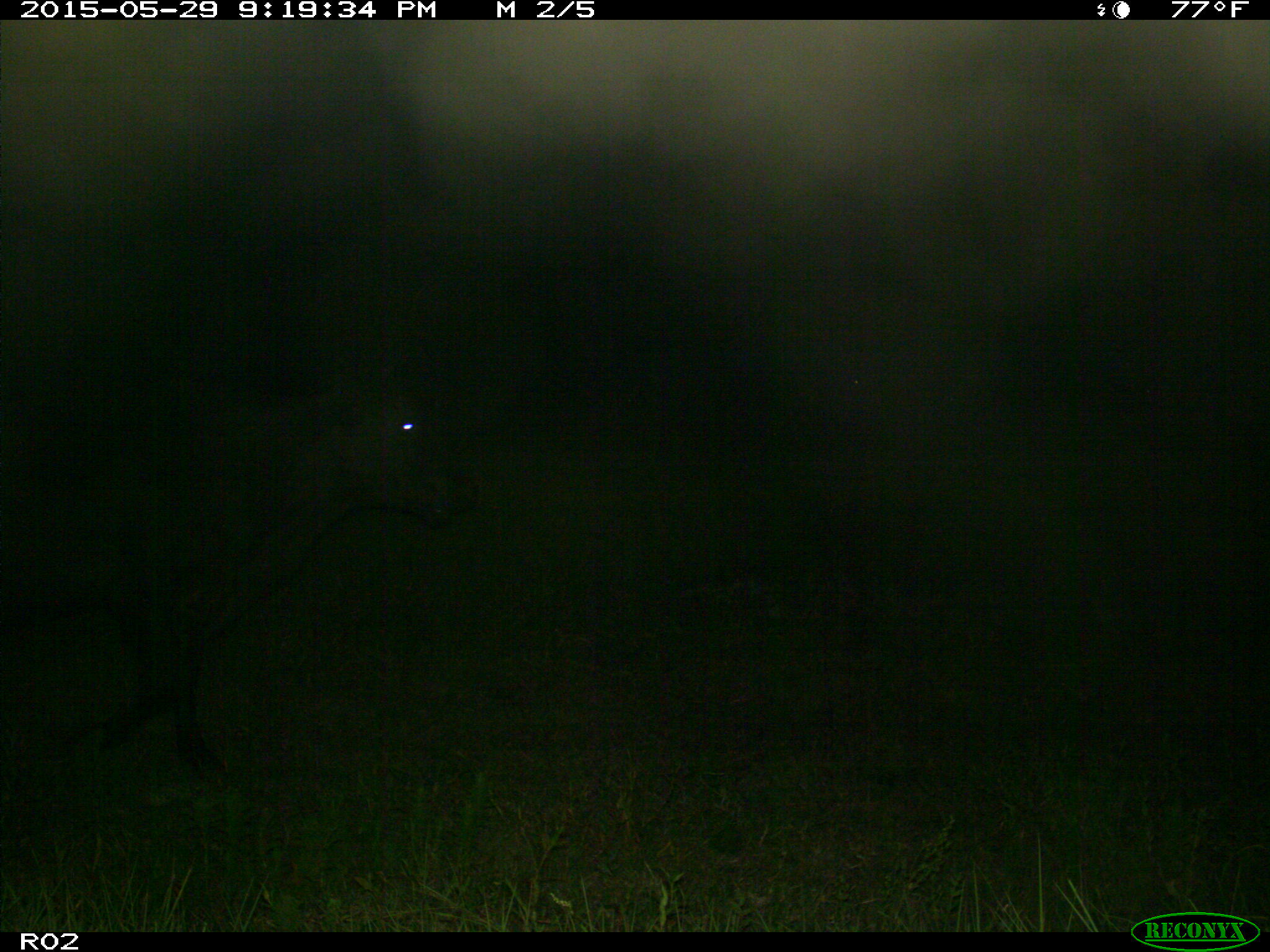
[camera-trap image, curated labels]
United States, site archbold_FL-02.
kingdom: Animalia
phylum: Chordata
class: Mammalia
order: Artiodactyla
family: Bovidae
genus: Bos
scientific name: Bos taurus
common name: domestic cow